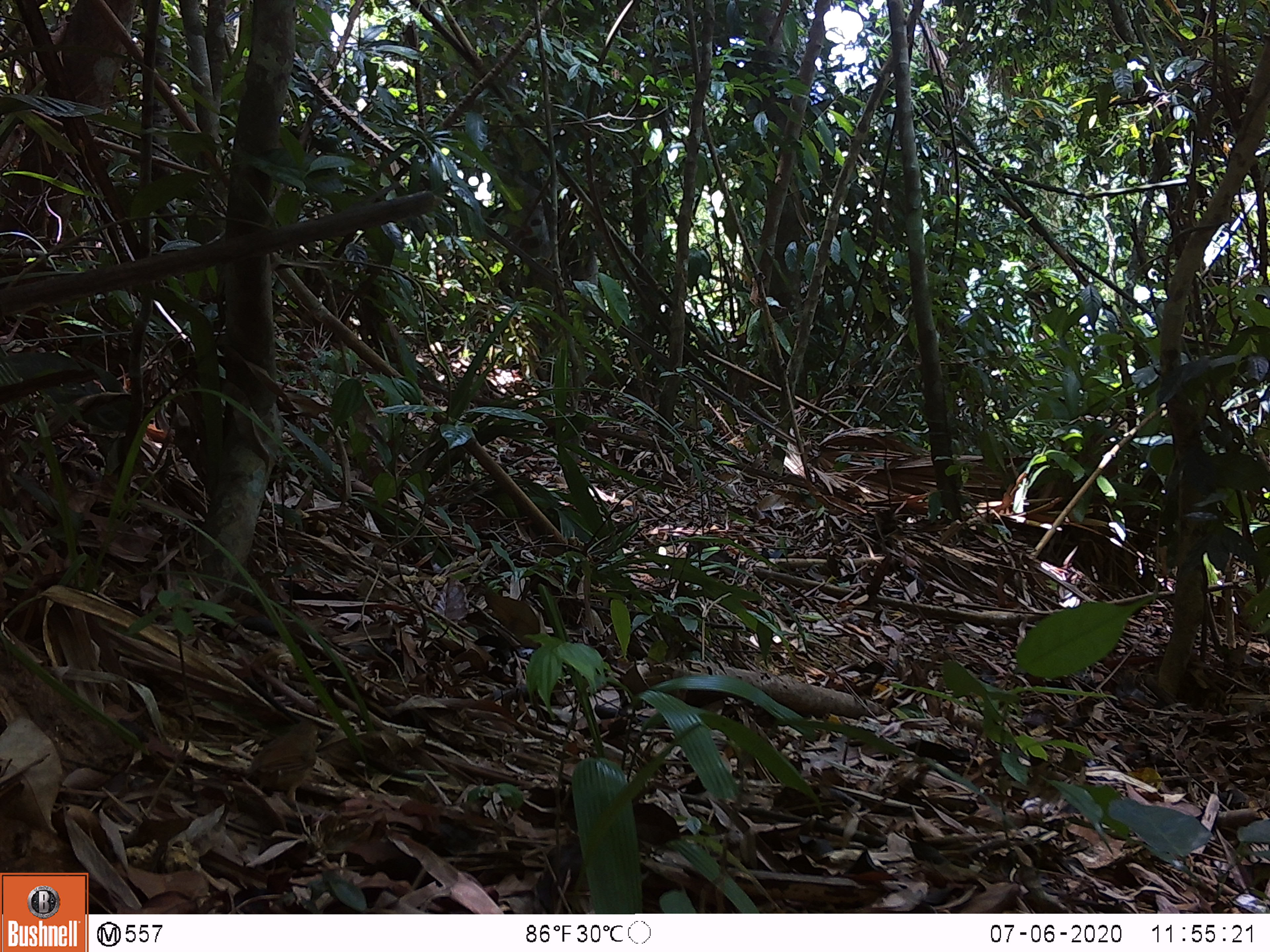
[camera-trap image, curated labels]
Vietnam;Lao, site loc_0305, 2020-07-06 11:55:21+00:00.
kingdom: Animalia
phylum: Chordata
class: Aves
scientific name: Aves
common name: bird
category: unidentified bird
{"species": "unidentified bird (bird) (Aves)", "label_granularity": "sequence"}